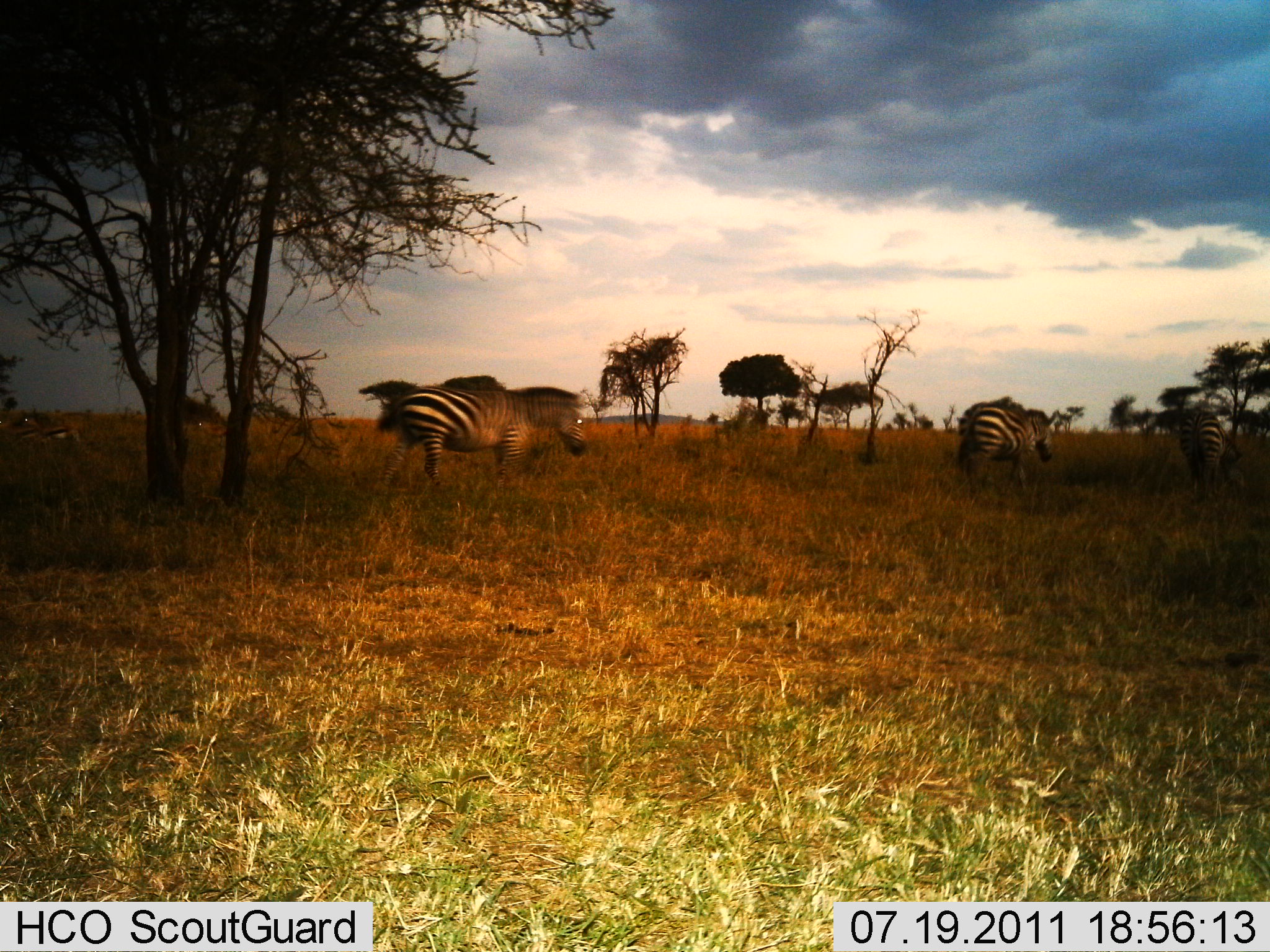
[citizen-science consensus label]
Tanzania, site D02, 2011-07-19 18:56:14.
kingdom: Animalia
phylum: Chordata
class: Mammalia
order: Perissodactyla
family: Equidae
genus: Equus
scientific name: Equus quagga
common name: plains zebra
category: zebra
Zebra (plains zebra) (Equus quagga), count 3. Behavior (volunteer vote fractions): standing 33%, resting 0%, moving 83%, interacting 0%. Young present (vote fraction): 0%. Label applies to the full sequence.